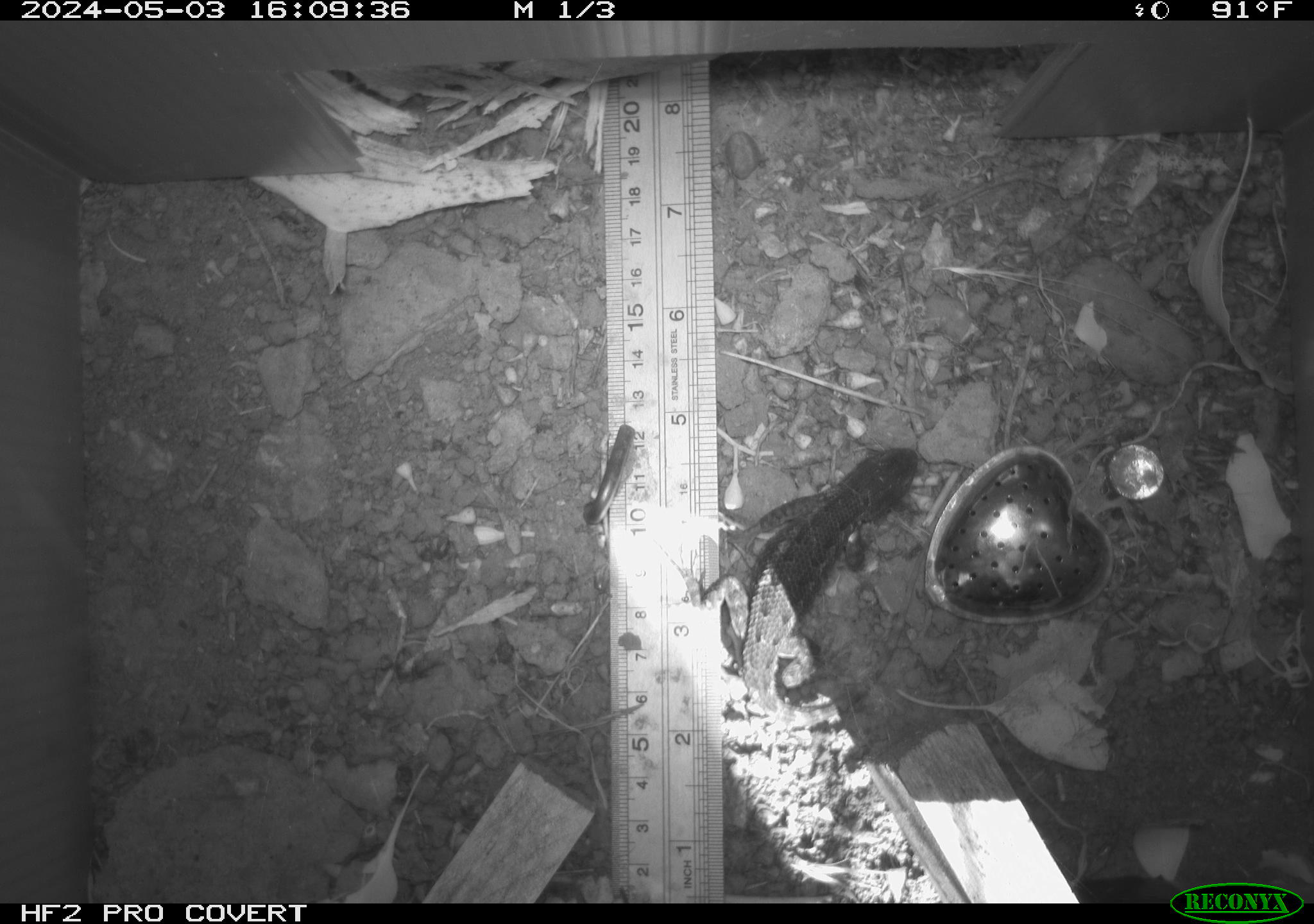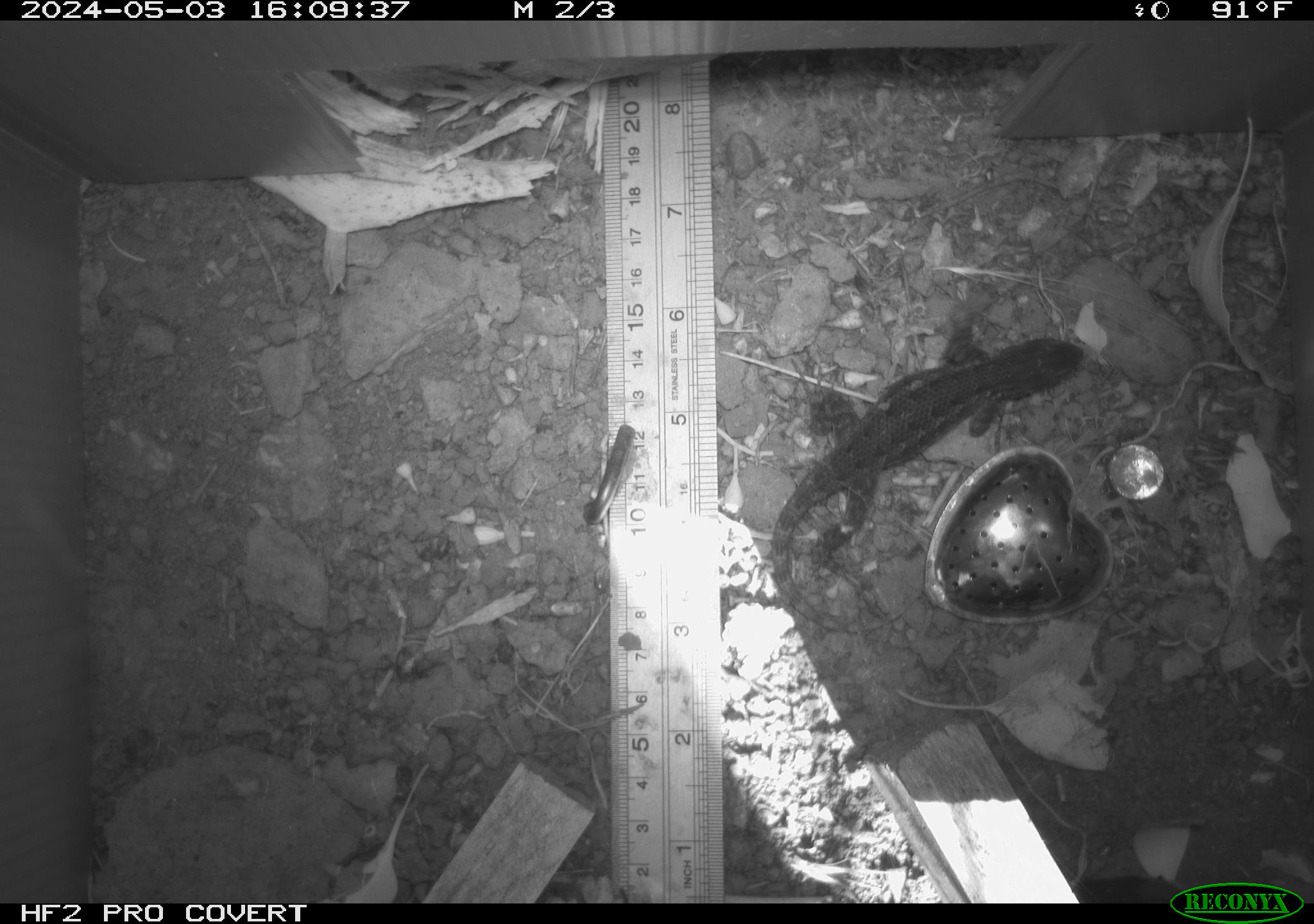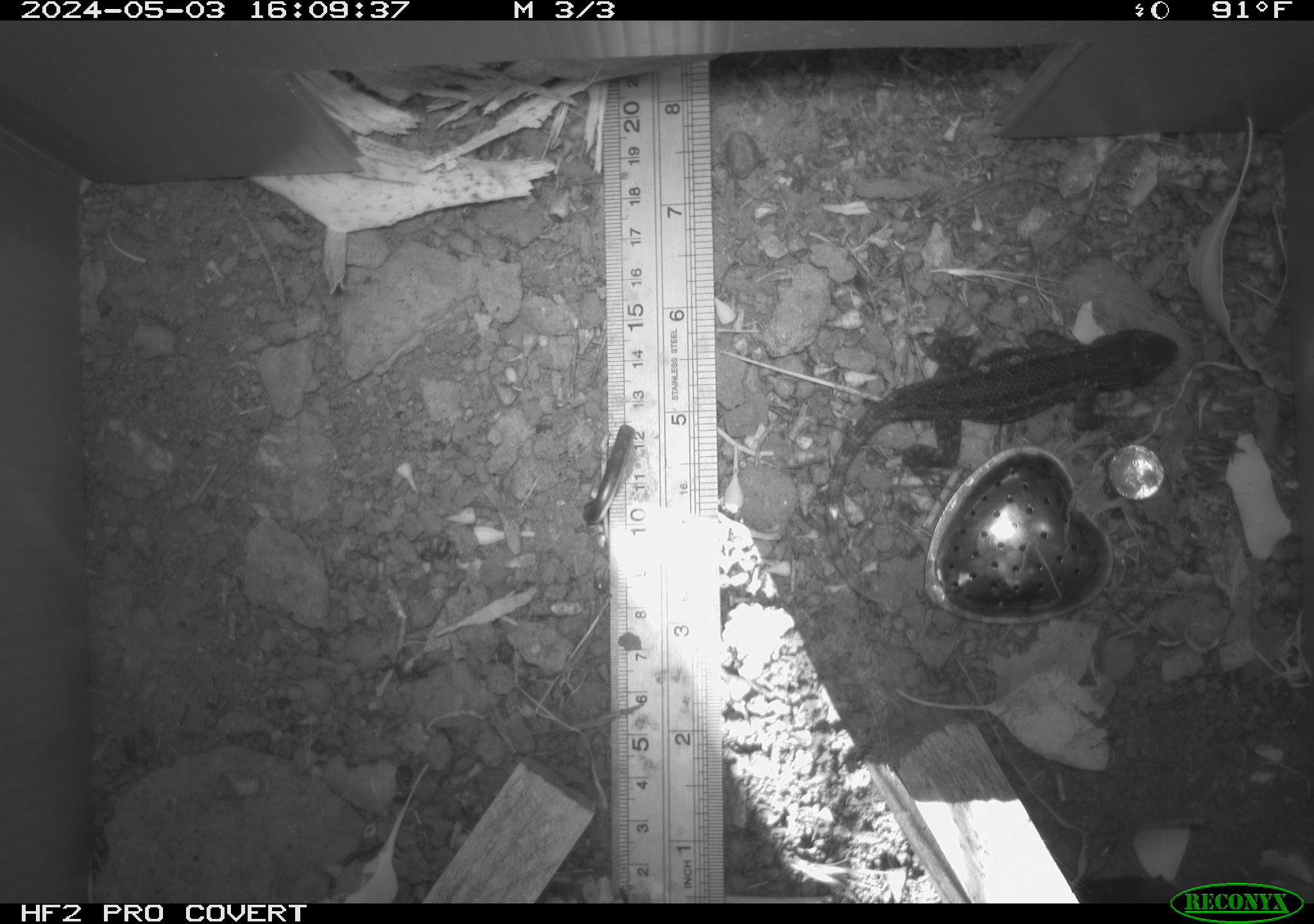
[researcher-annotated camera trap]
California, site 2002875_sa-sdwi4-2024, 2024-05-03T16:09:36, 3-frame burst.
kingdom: Animalia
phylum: Chordata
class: Reptilia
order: Squamata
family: Phrynosomatidae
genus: Sceloporus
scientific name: Sceloporus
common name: spiny lizards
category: sceloporus species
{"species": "sceloporus species (spiny lizards) (Sceloporus)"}